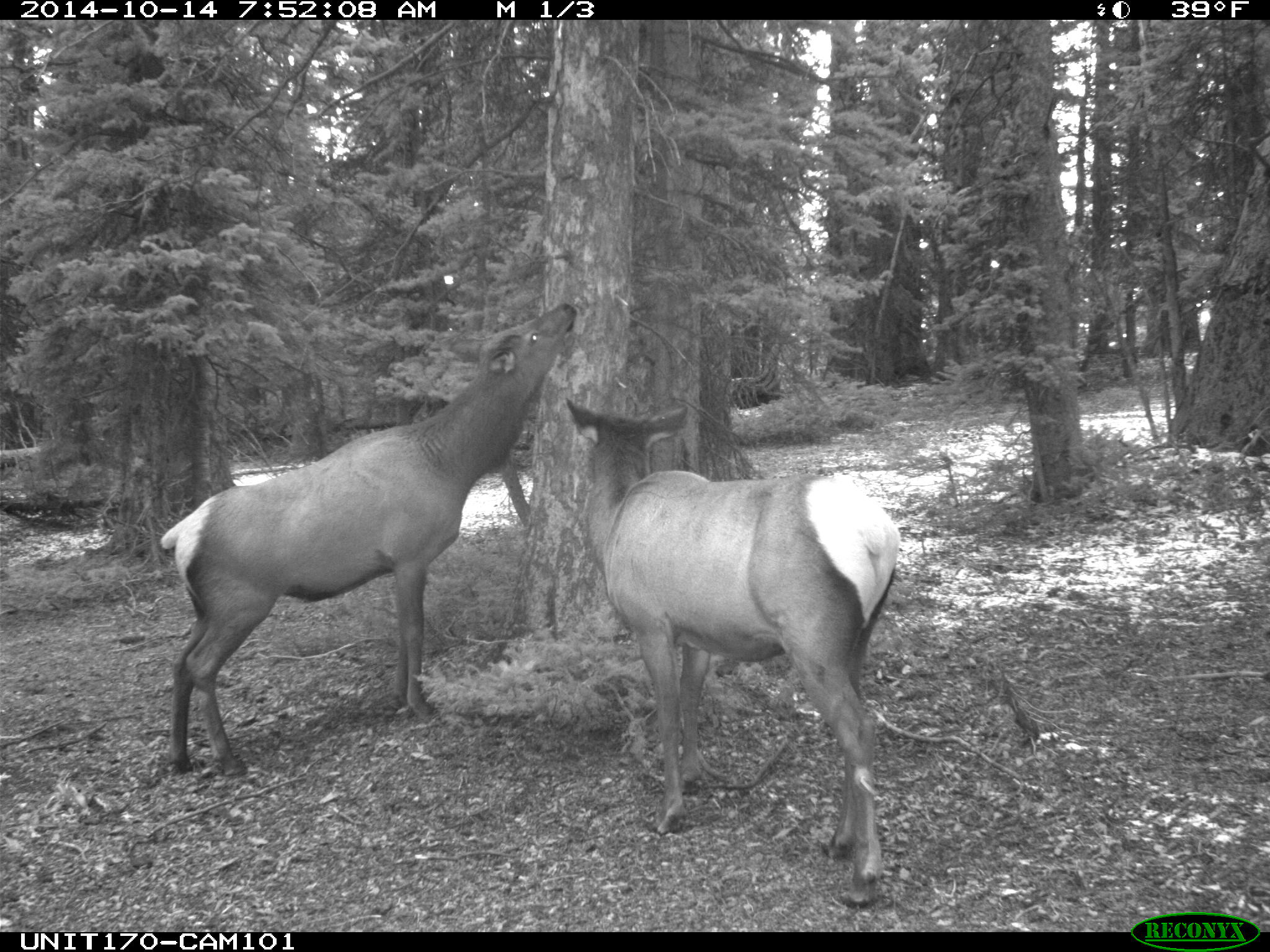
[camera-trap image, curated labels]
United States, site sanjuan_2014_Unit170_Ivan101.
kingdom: Animalia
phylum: Chordata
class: Mammalia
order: Artiodactyla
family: Cervidae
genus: Cervus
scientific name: Cervus elaphus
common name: red deer